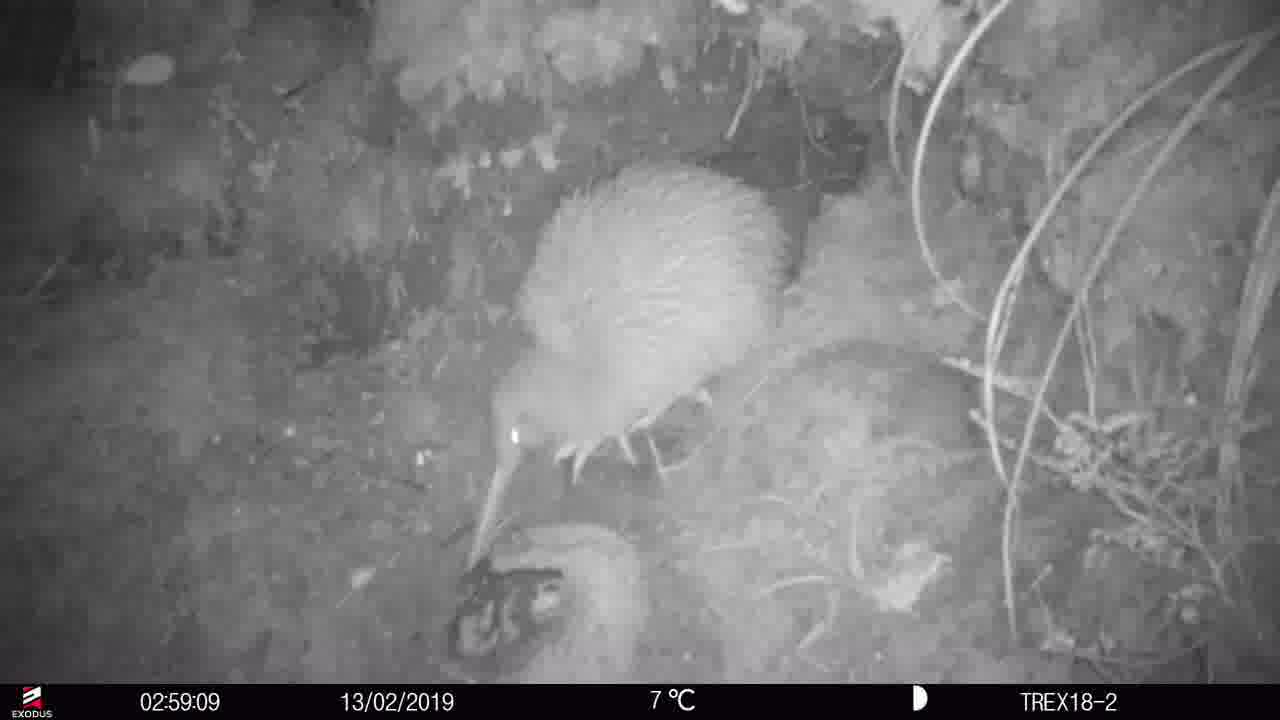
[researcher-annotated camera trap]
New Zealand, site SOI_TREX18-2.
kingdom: Animalia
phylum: Chordata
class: Aves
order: Apterygiformes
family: Apterygidae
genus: Apteryx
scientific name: Apteryx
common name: kiwi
Kiwi (Apteryx).